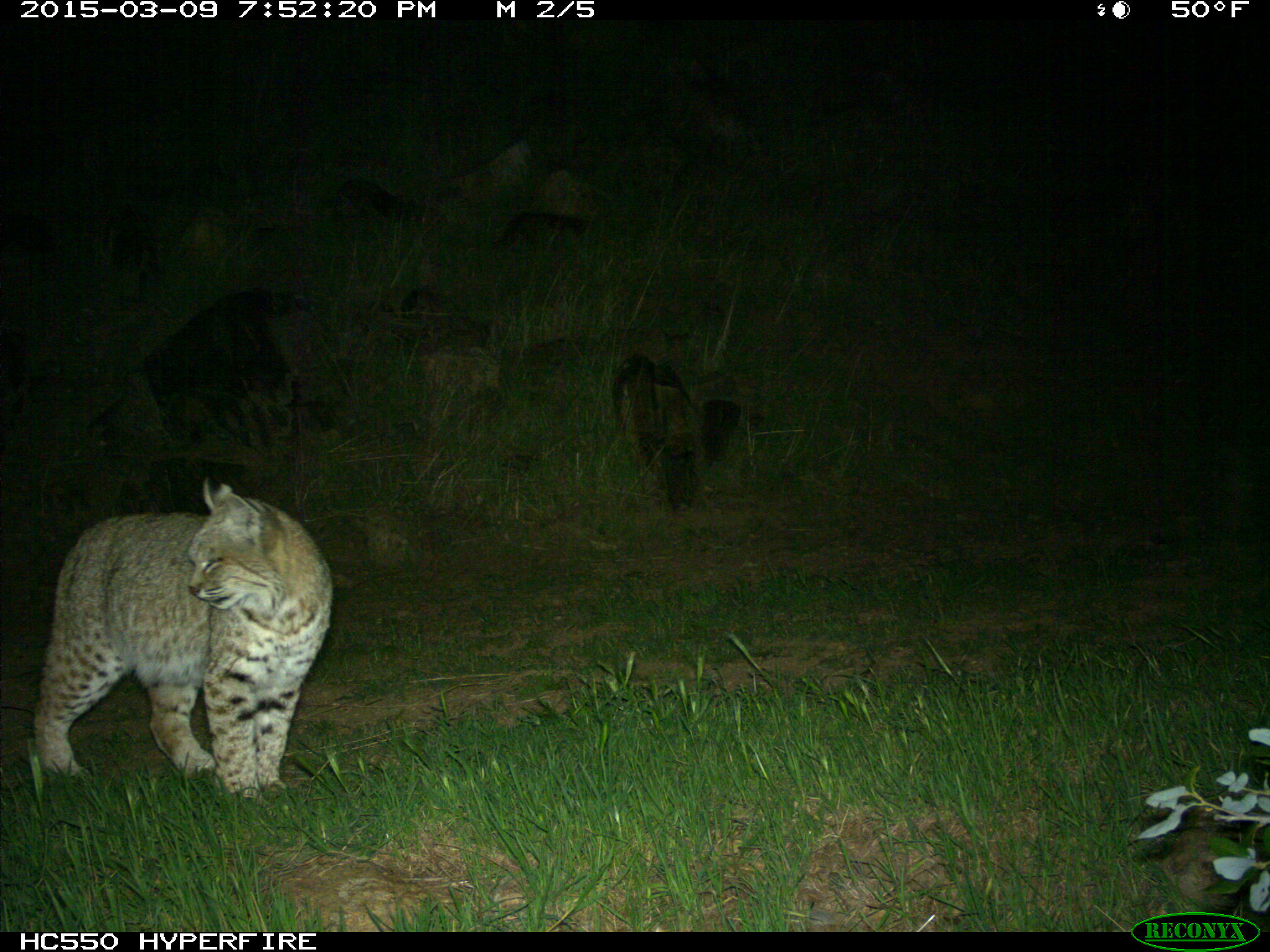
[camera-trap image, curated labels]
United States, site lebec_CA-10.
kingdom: Animalia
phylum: Chordata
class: Mammalia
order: Carnivora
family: Felidae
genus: Lynx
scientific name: Lynx rufus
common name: bobcat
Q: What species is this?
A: Lynx rufus (bobcat).